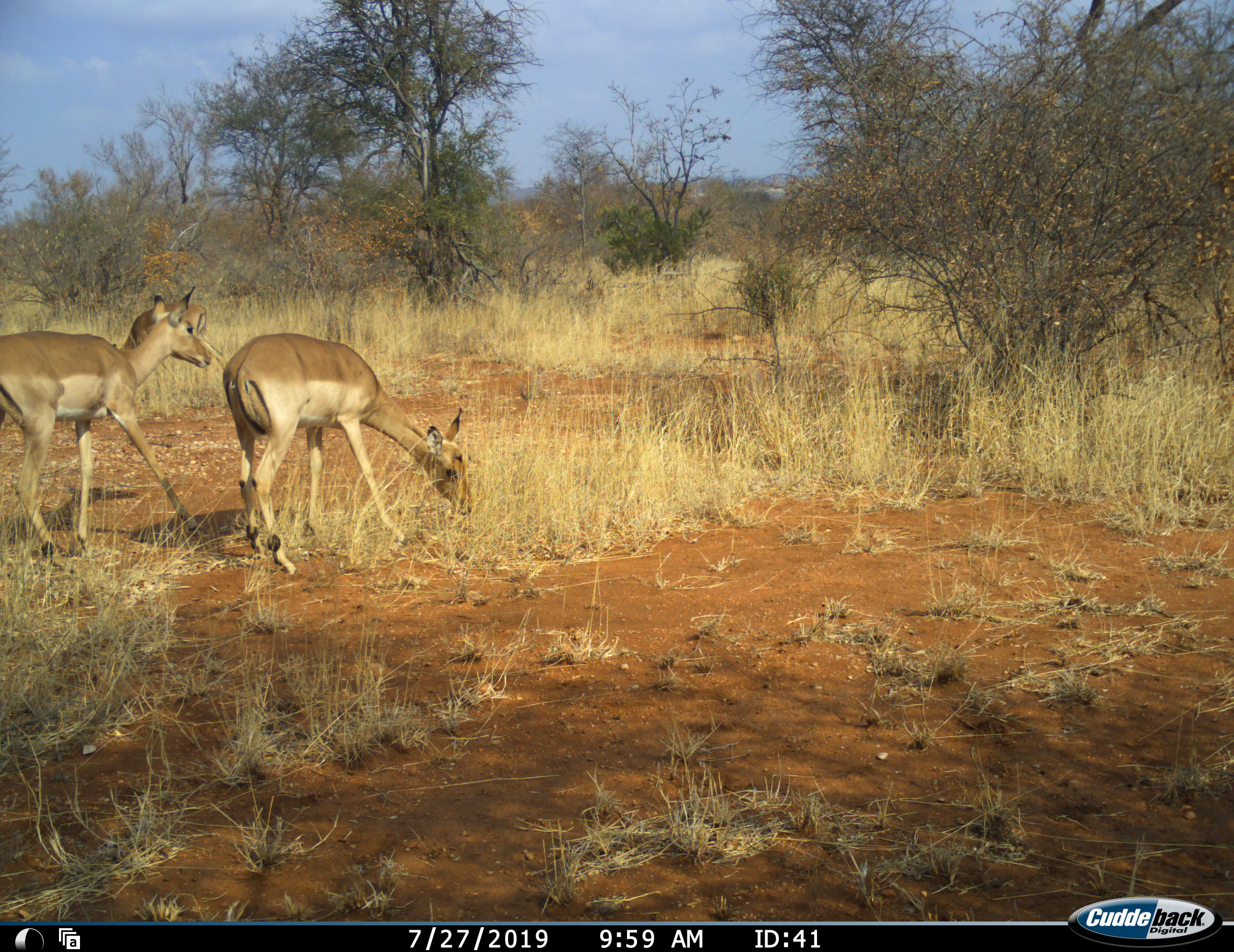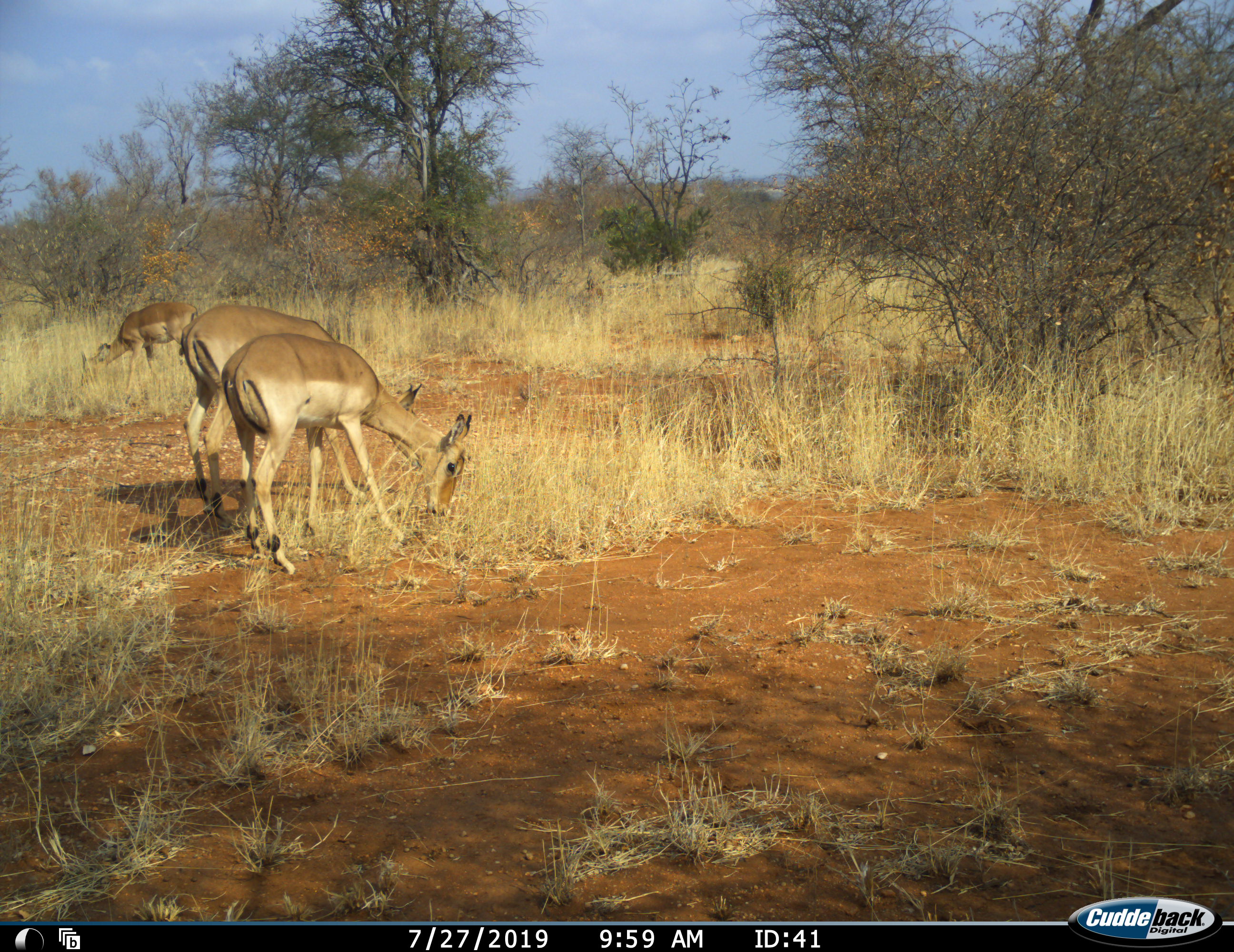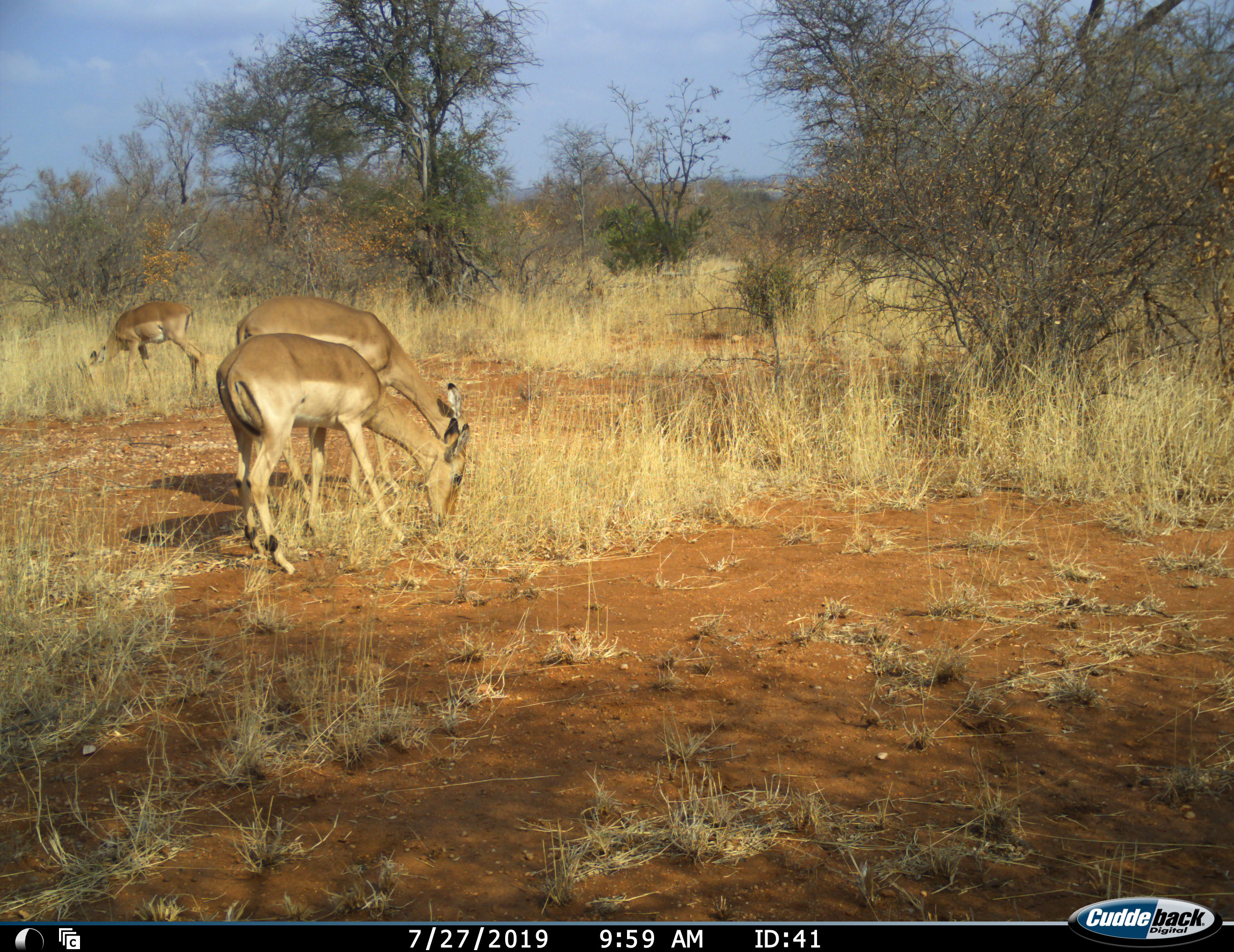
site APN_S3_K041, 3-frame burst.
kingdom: Animalia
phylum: Chordata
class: Mammalia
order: Artiodactyla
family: Bovidae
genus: Aepyceros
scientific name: Aepyceros melampus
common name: impala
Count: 3.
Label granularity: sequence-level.